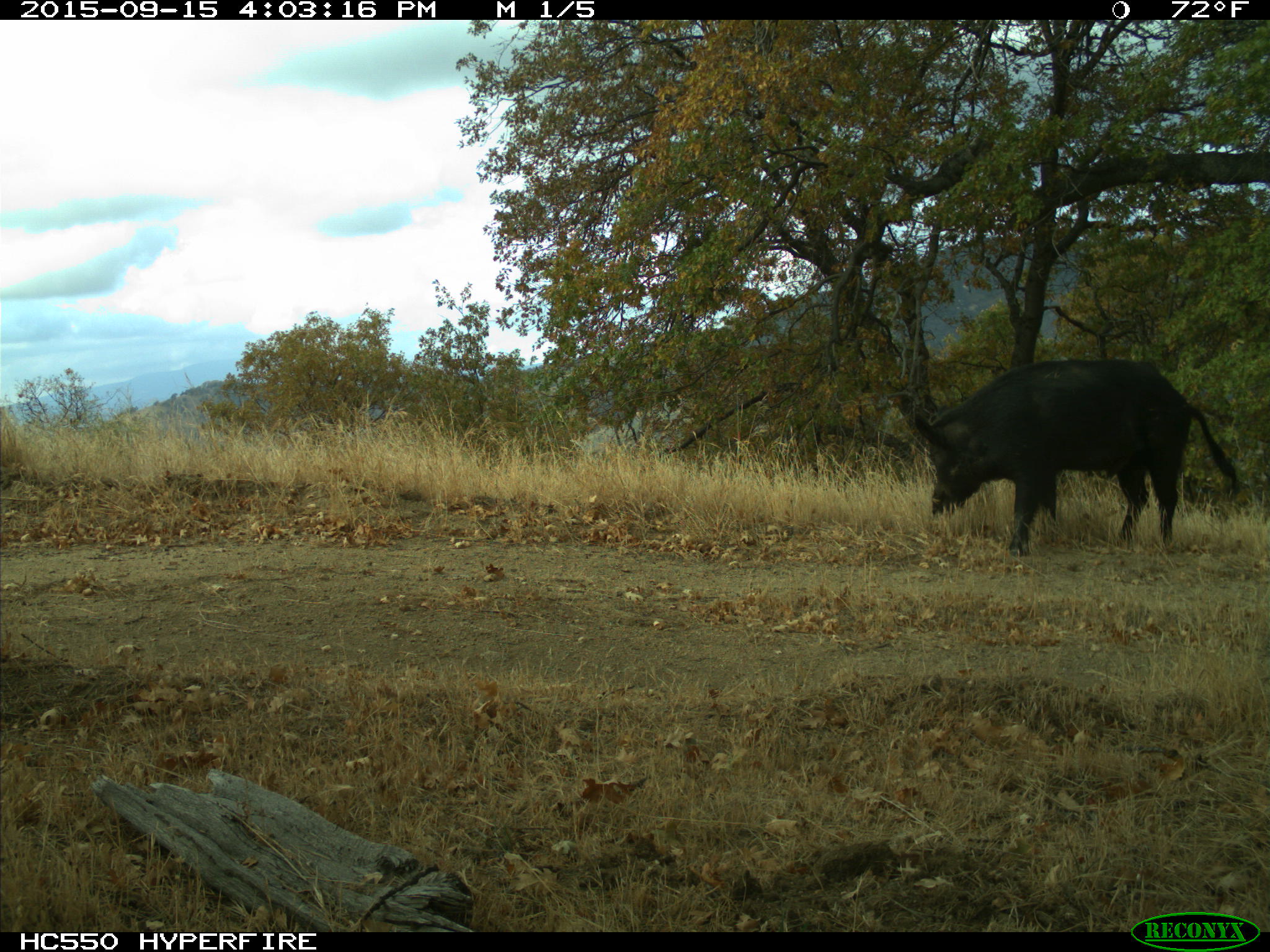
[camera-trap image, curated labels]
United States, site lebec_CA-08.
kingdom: Animalia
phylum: Chordata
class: Mammalia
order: Artiodactyla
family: Suidae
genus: Sus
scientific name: Sus scrofa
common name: wild boar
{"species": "Sus scrofa (wild boar)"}